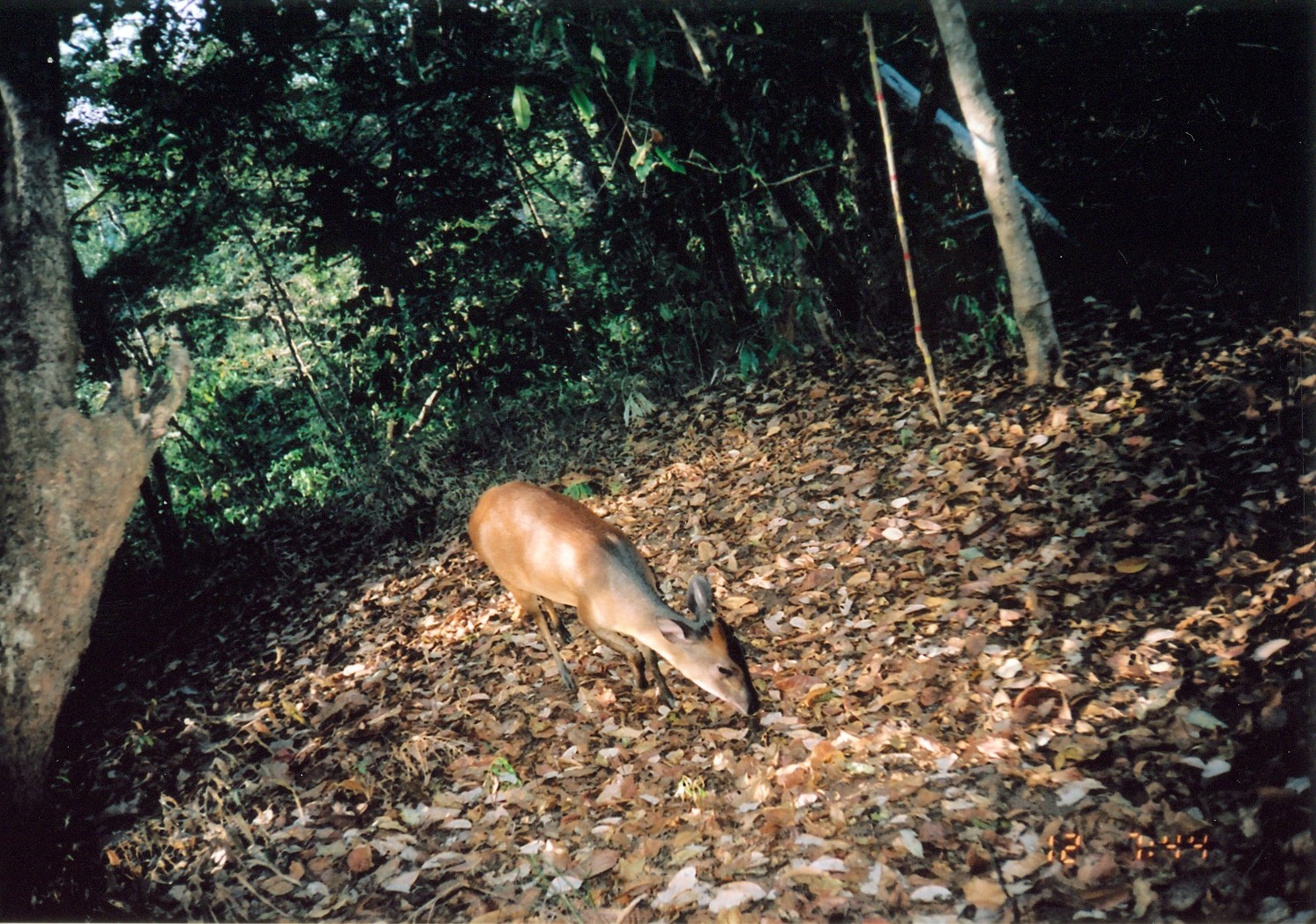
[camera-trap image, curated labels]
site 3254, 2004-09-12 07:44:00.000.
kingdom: Animalia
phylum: Chordata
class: Mammalia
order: Artiodactyla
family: Bovidae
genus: Cephalophus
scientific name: Cephalophus harveyi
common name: harvey's duiker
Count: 1.